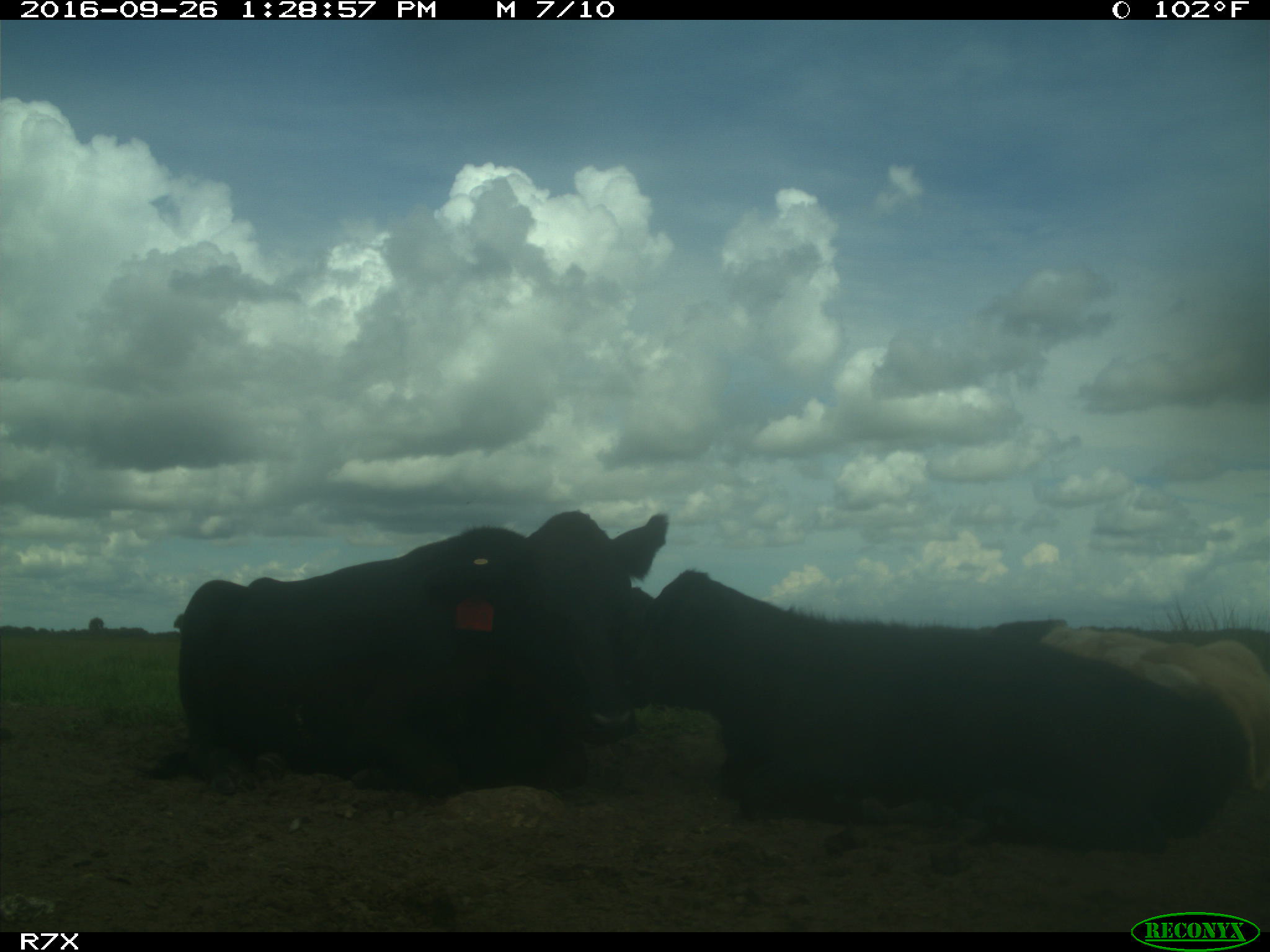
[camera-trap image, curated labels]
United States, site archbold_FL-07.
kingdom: Animalia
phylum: Chordata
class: Mammalia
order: Artiodactyla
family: Bovidae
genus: Bos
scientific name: Bos taurus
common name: domestic cow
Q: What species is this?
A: Bos taurus (domestic cow).